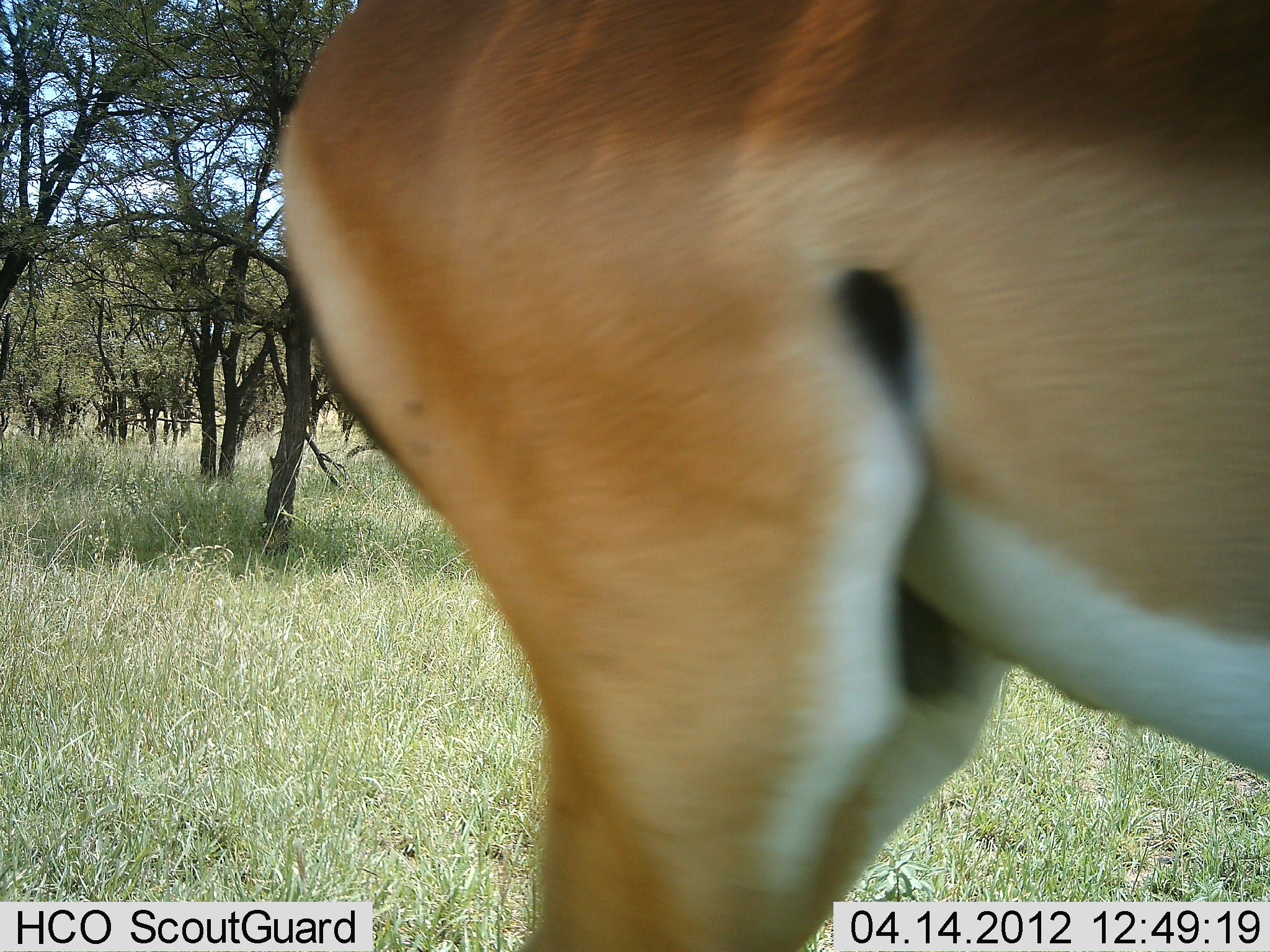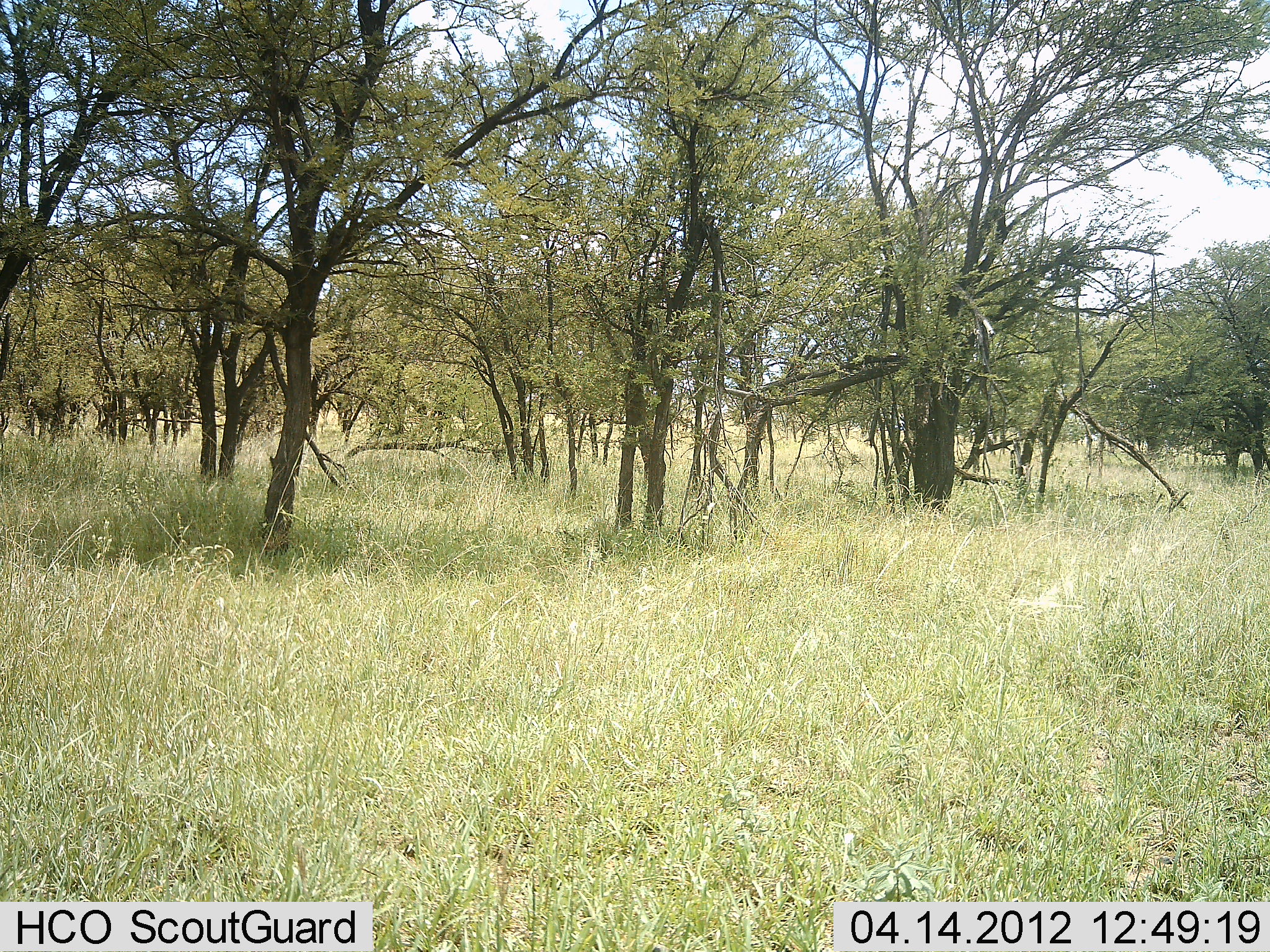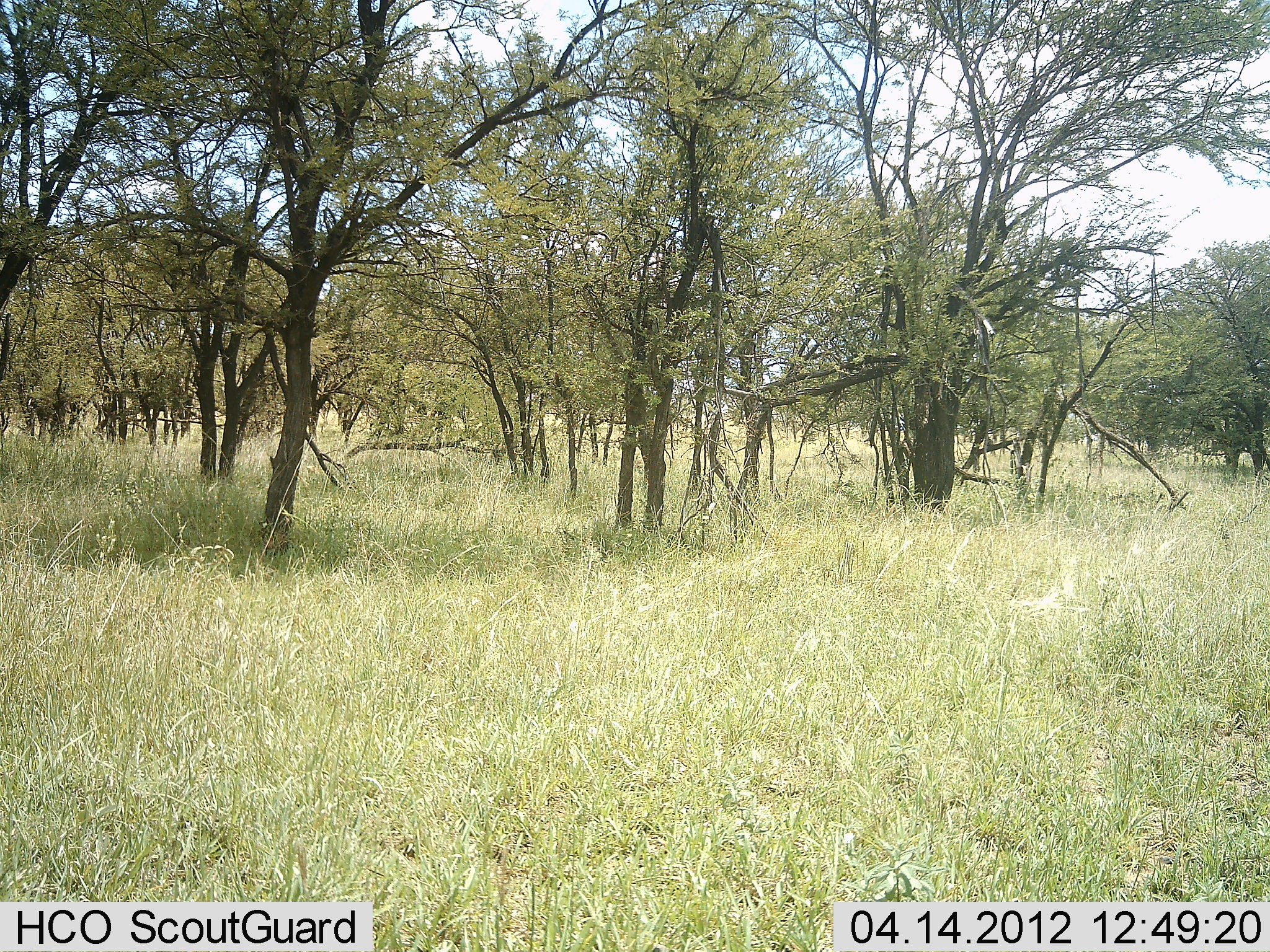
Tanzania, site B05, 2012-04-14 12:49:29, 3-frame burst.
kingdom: Animalia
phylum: Chordata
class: Mammalia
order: Artiodactyla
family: Bovidae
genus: Aepyceros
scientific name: Aepyceros melampus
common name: impala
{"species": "impala (Aepyceros melampus)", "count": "1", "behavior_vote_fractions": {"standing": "8%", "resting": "0%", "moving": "92%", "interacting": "0%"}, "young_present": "0%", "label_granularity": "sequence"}